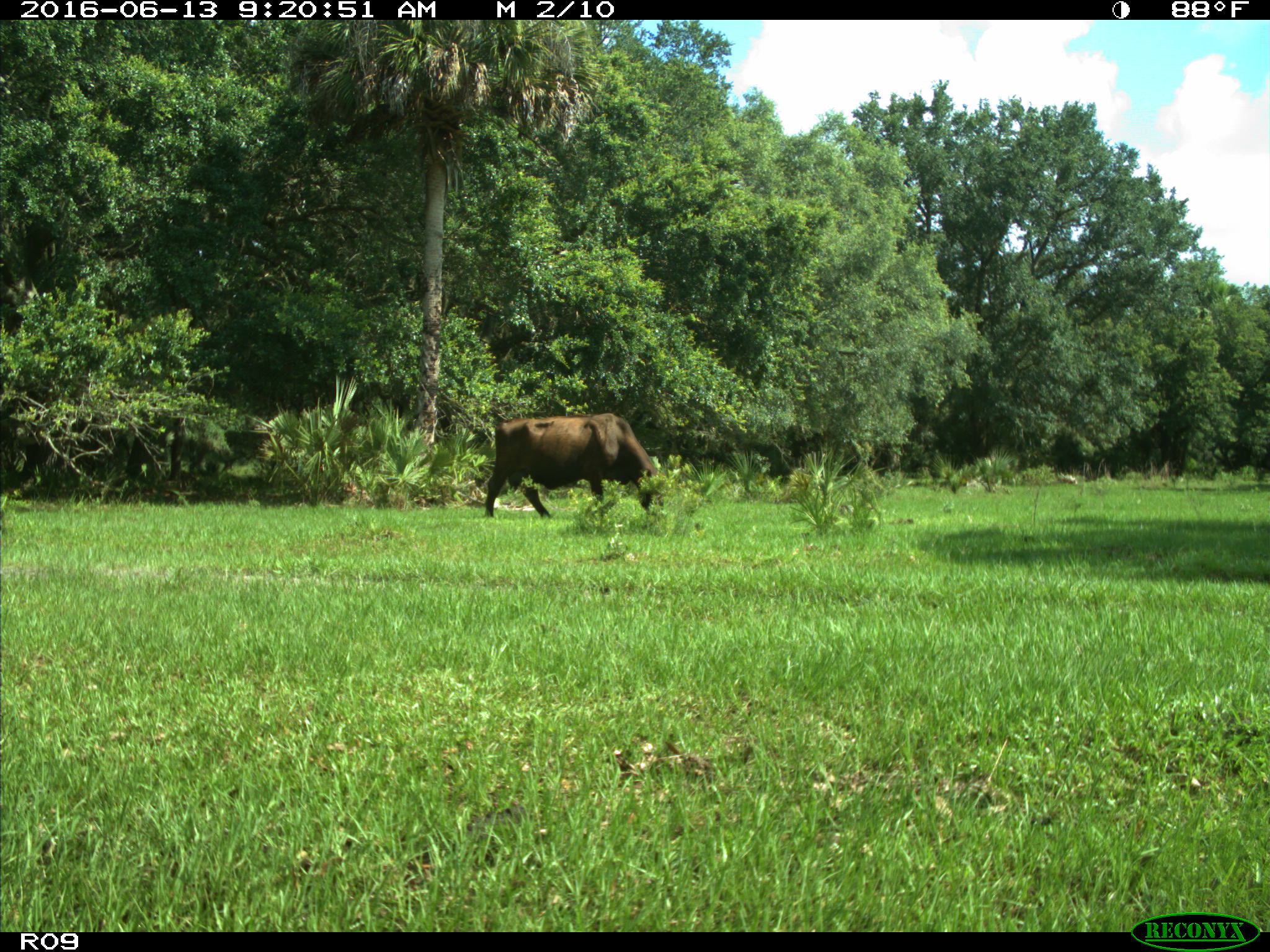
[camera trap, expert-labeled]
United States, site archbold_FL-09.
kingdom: Animalia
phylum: Chordata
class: Mammalia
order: Artiodactyla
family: Bovidae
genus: Bos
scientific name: Bos taurus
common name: domestic cow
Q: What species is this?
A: Bos taurus (domestic cow).